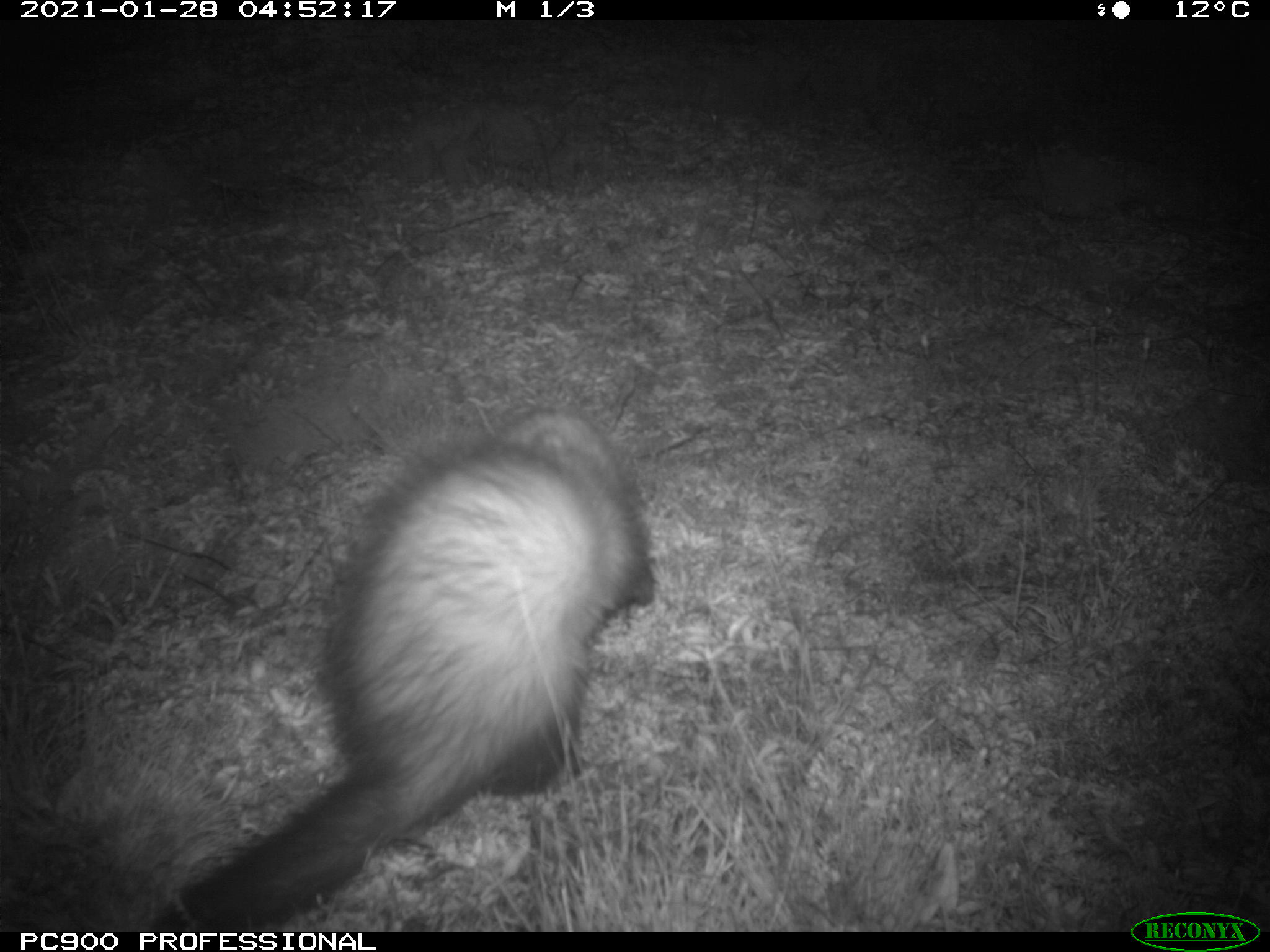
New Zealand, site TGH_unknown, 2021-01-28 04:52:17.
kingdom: Animalia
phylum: Chordata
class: Mammalia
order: Carnivora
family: Mustelidae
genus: Mustela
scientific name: Mustela furo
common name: ferret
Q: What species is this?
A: Ferret (Mustela furo).